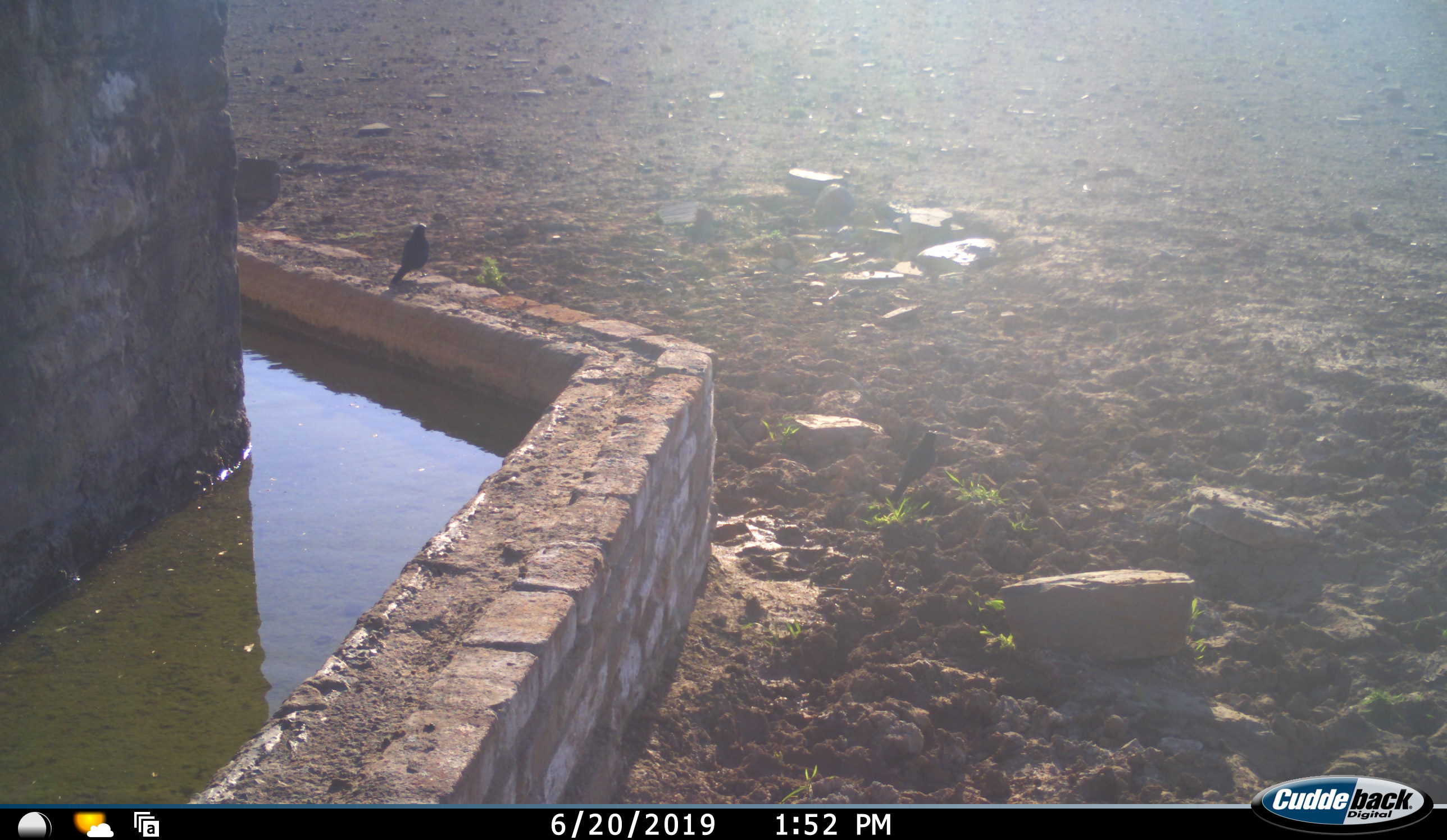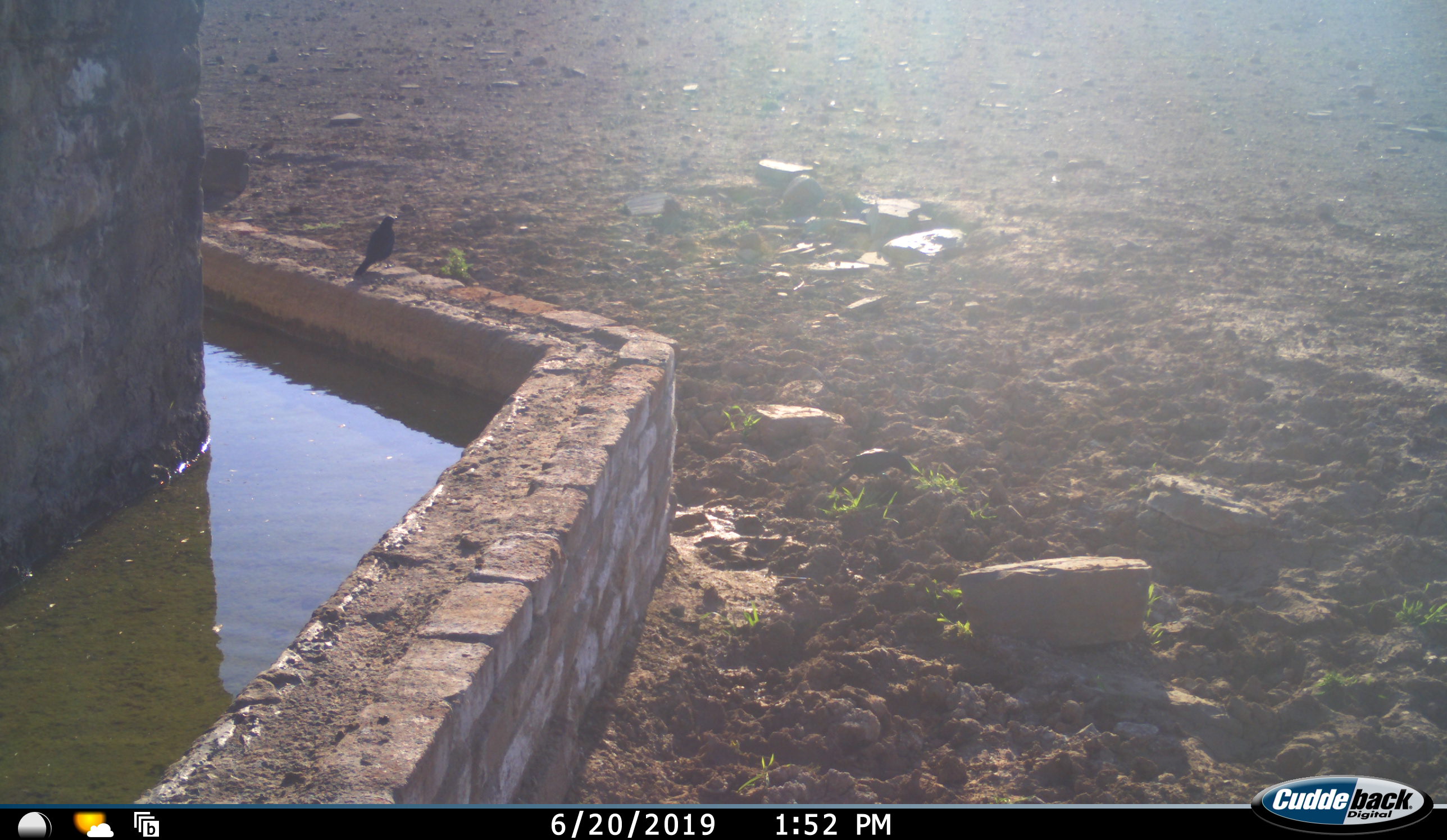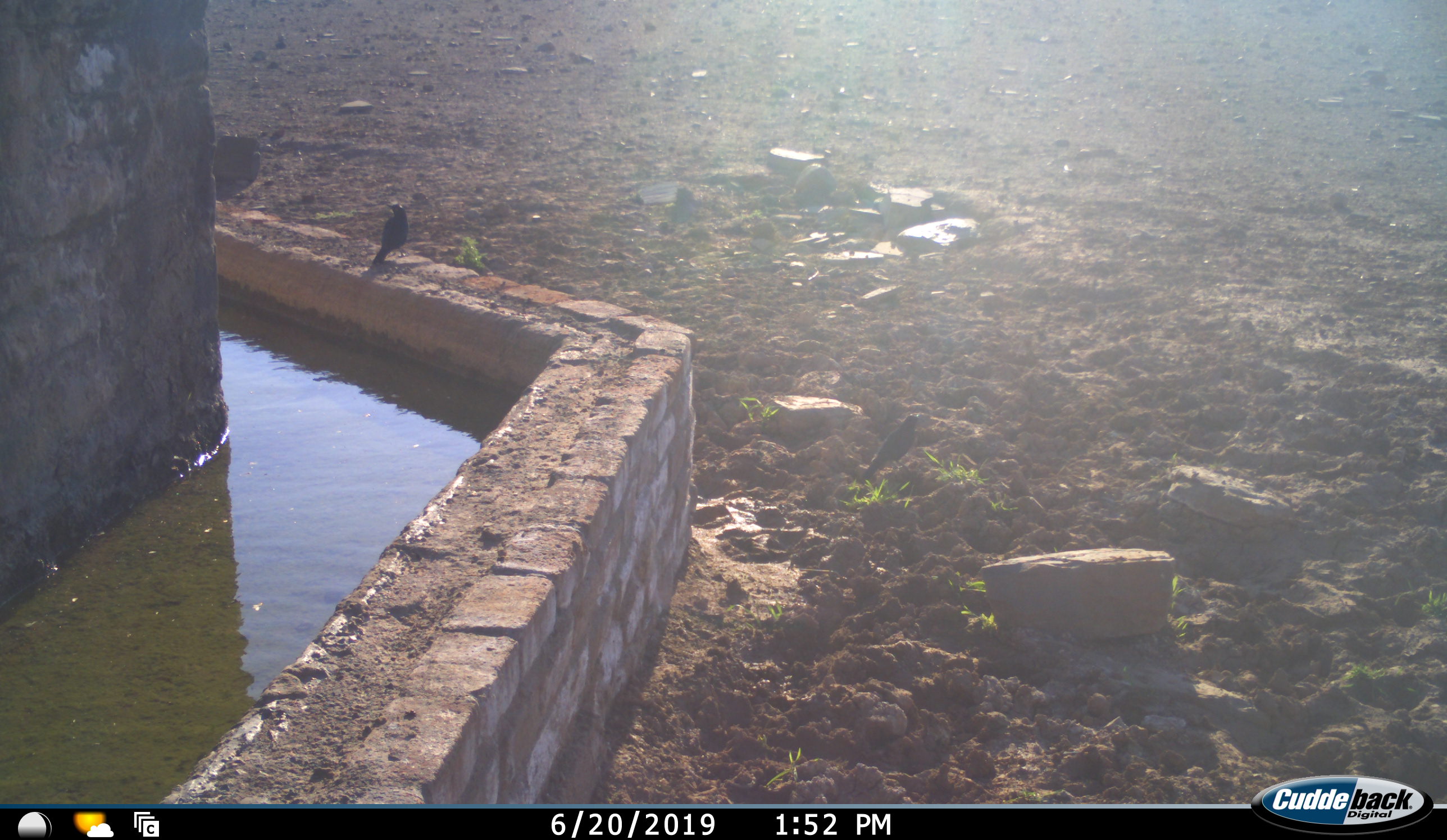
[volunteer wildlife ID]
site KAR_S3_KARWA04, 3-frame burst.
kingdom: Animalia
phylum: Chordata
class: Aves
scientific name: Aves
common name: bird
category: birdother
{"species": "birdother (bird) (Aves)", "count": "1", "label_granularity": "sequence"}